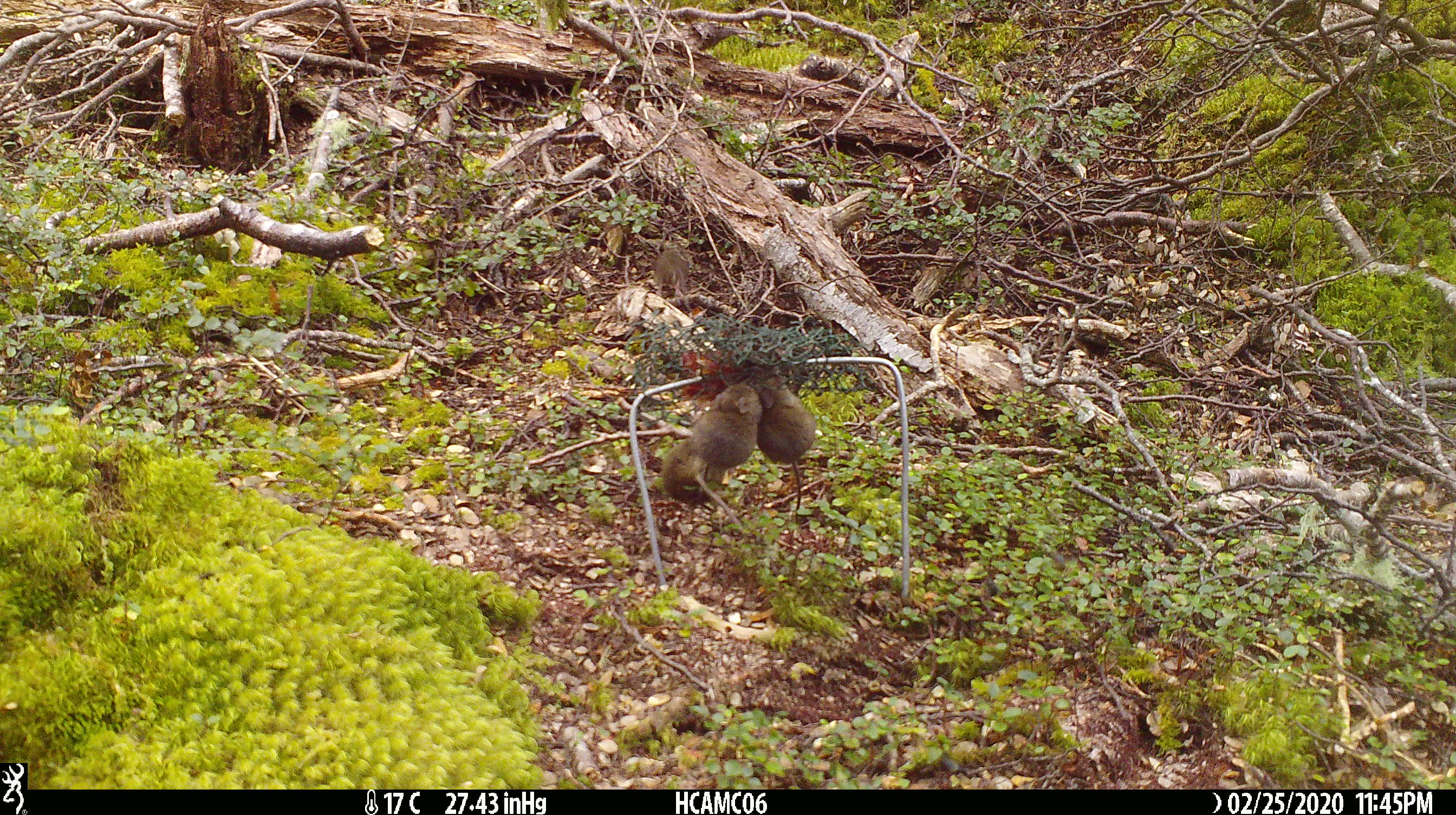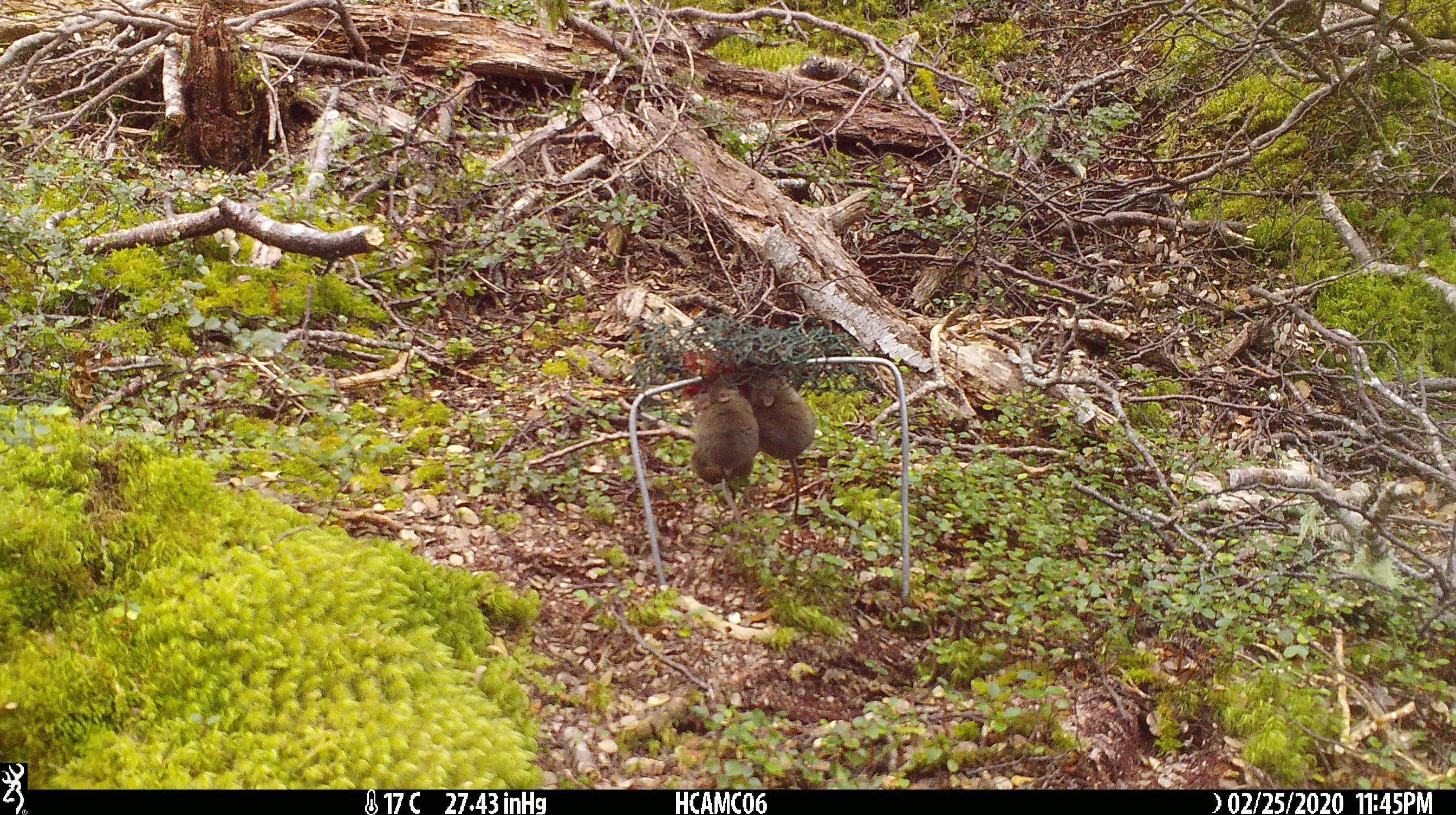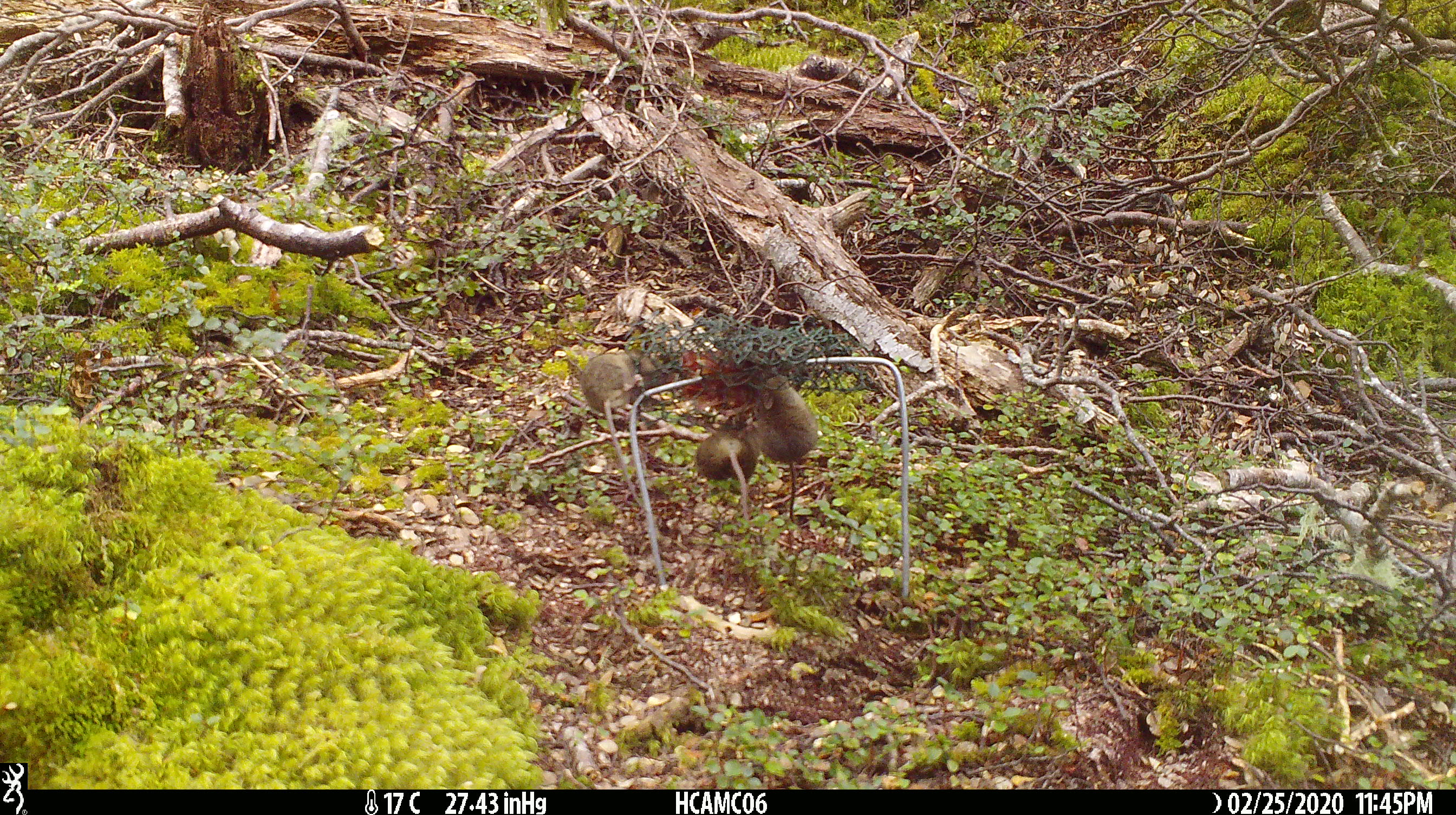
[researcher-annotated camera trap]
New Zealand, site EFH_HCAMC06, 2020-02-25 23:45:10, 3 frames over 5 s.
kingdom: Animalia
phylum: Chordata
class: Mammalia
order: Rodentia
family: Muridae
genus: Mus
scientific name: Mus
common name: mouse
Mouse (Mus).